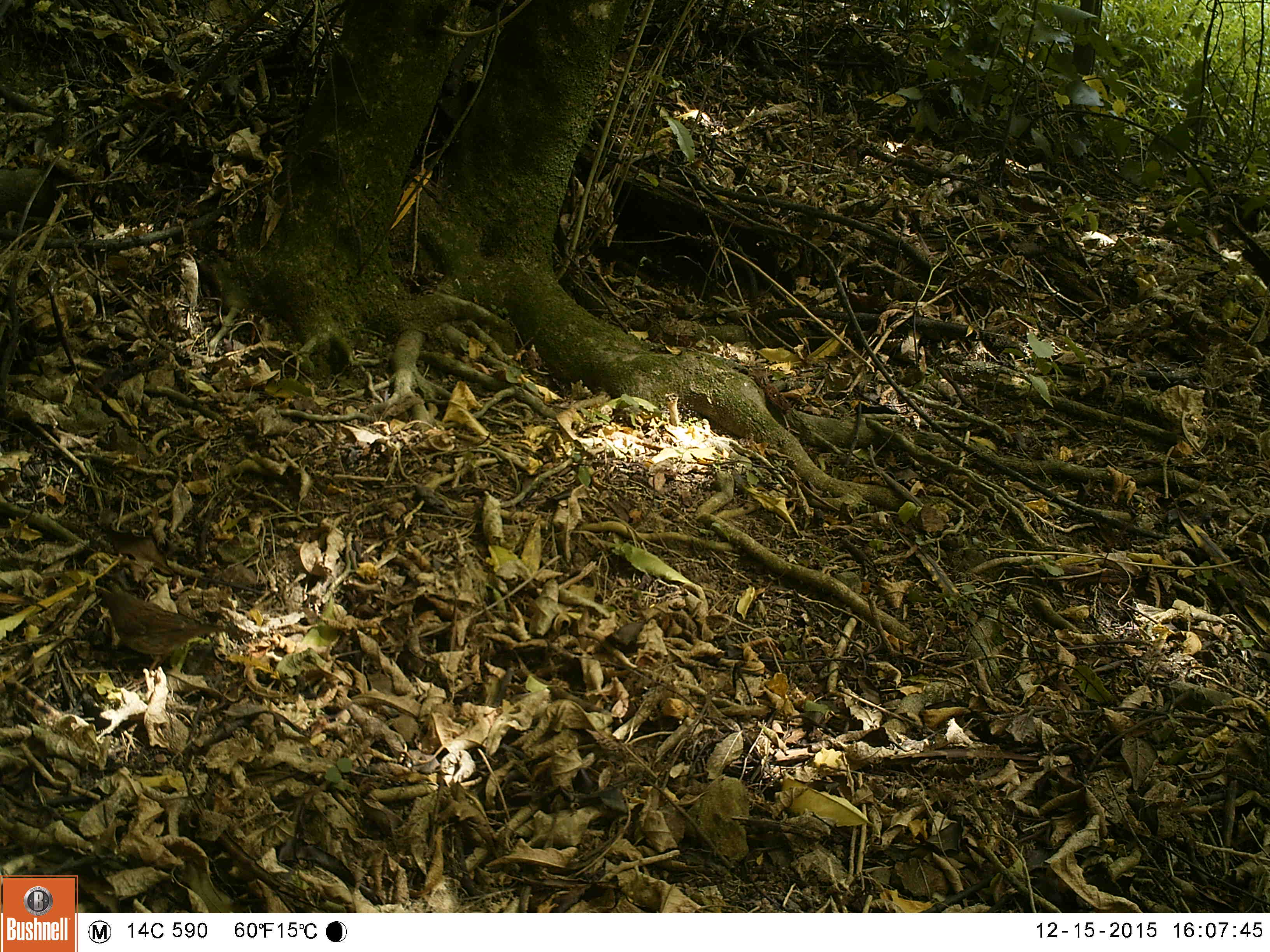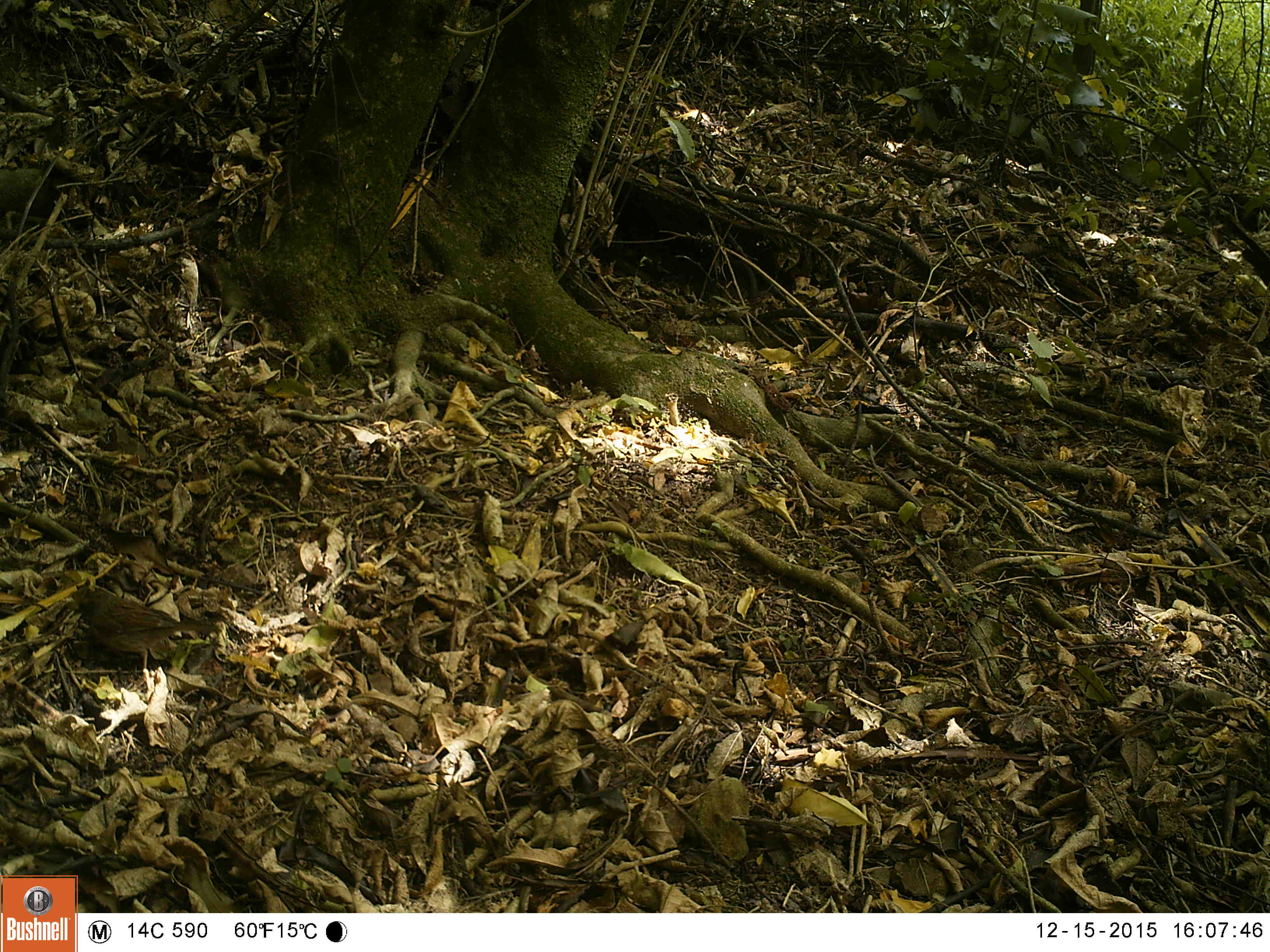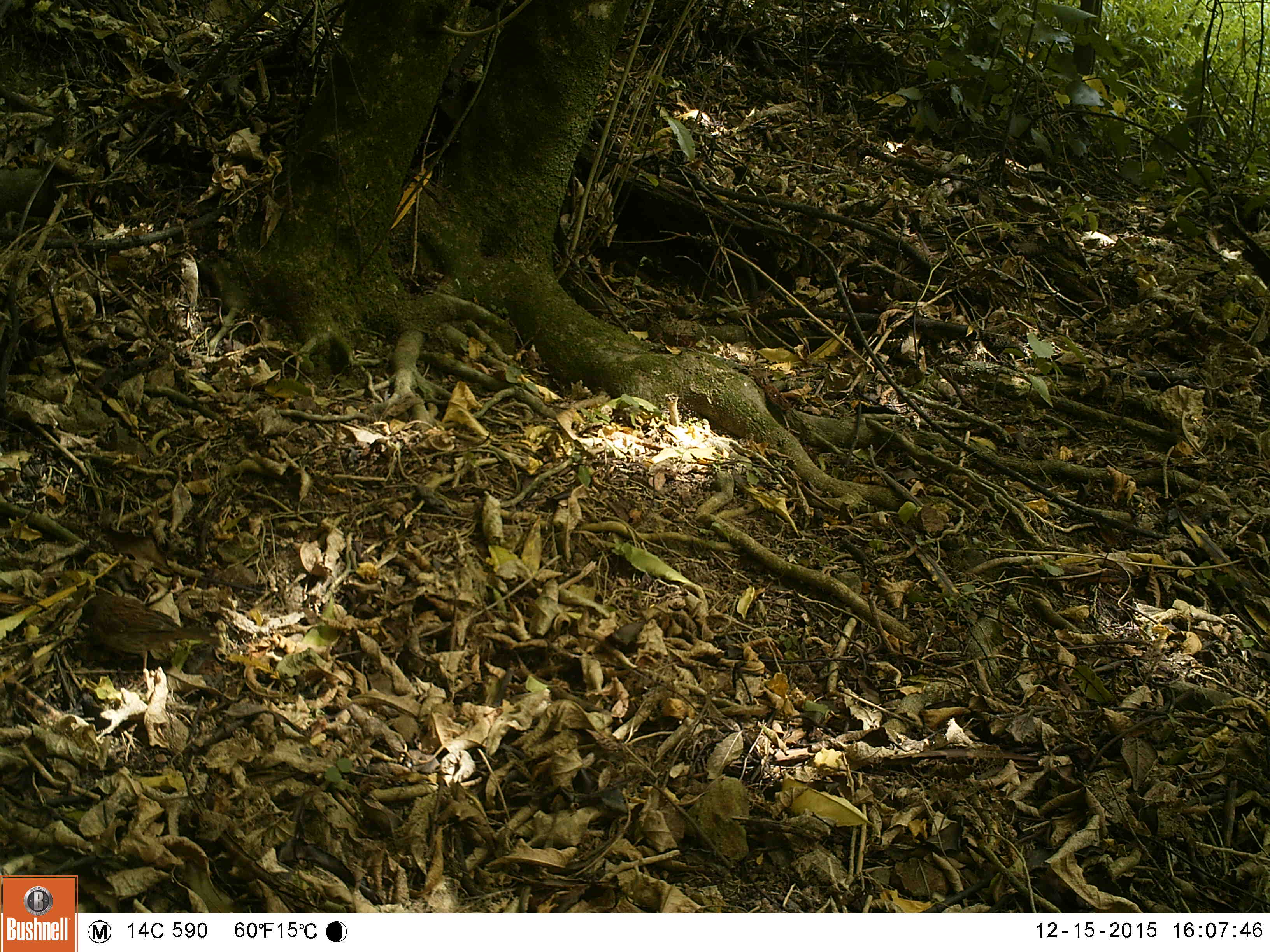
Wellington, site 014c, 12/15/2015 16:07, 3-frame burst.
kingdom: Animalia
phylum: Chordata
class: Aves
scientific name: Aves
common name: bird